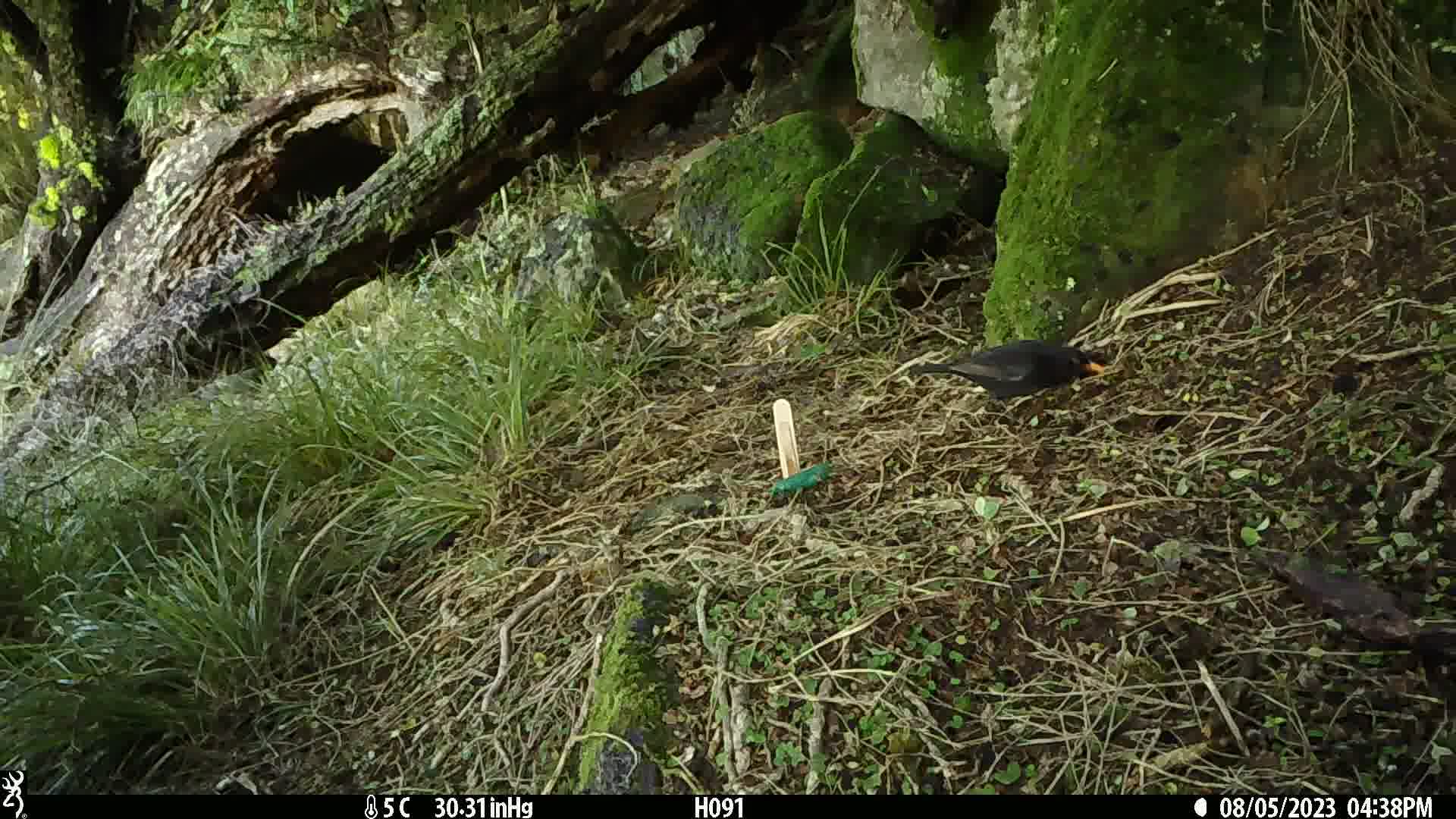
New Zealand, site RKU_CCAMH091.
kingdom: Animalia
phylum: Chordata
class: Aves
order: Passeriformes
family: Turdidae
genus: Turdus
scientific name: Turdus merula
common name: eurasian blackbird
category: blackbird